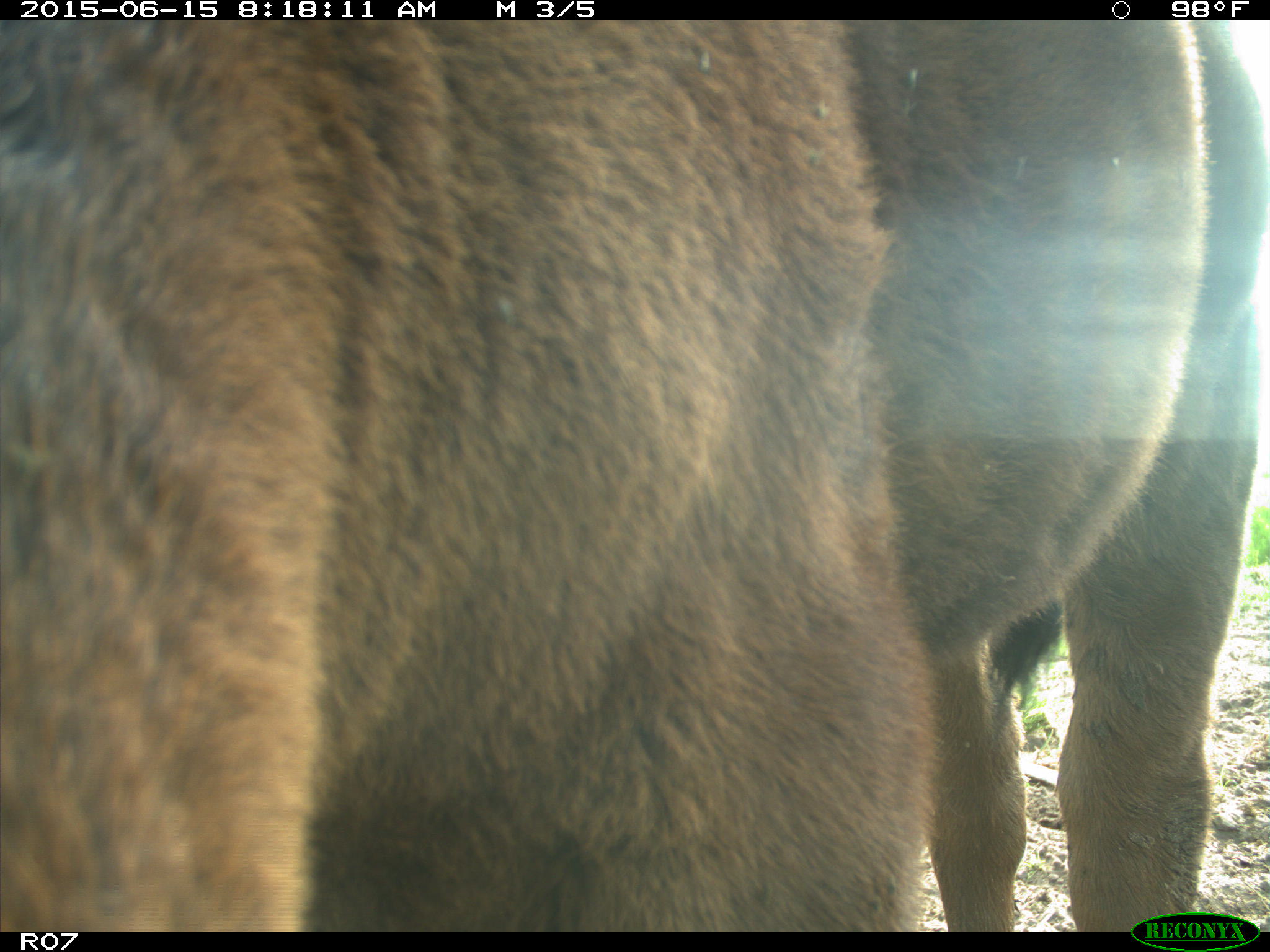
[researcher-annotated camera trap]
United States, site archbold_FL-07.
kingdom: Animalia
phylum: Chordata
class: Mammalia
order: Artiodactyla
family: Bovidae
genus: Bos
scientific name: Bos taurus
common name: domestic cow